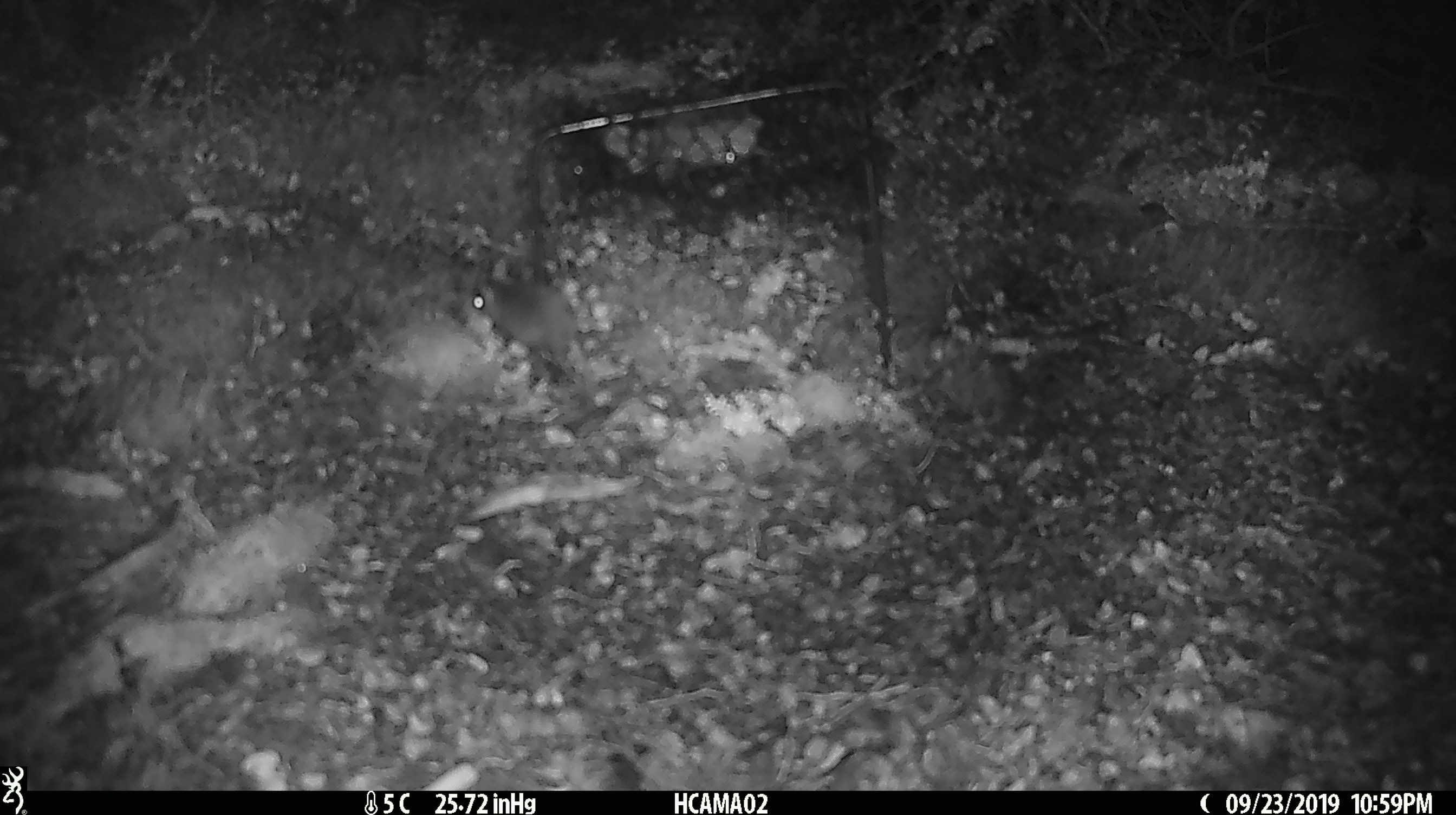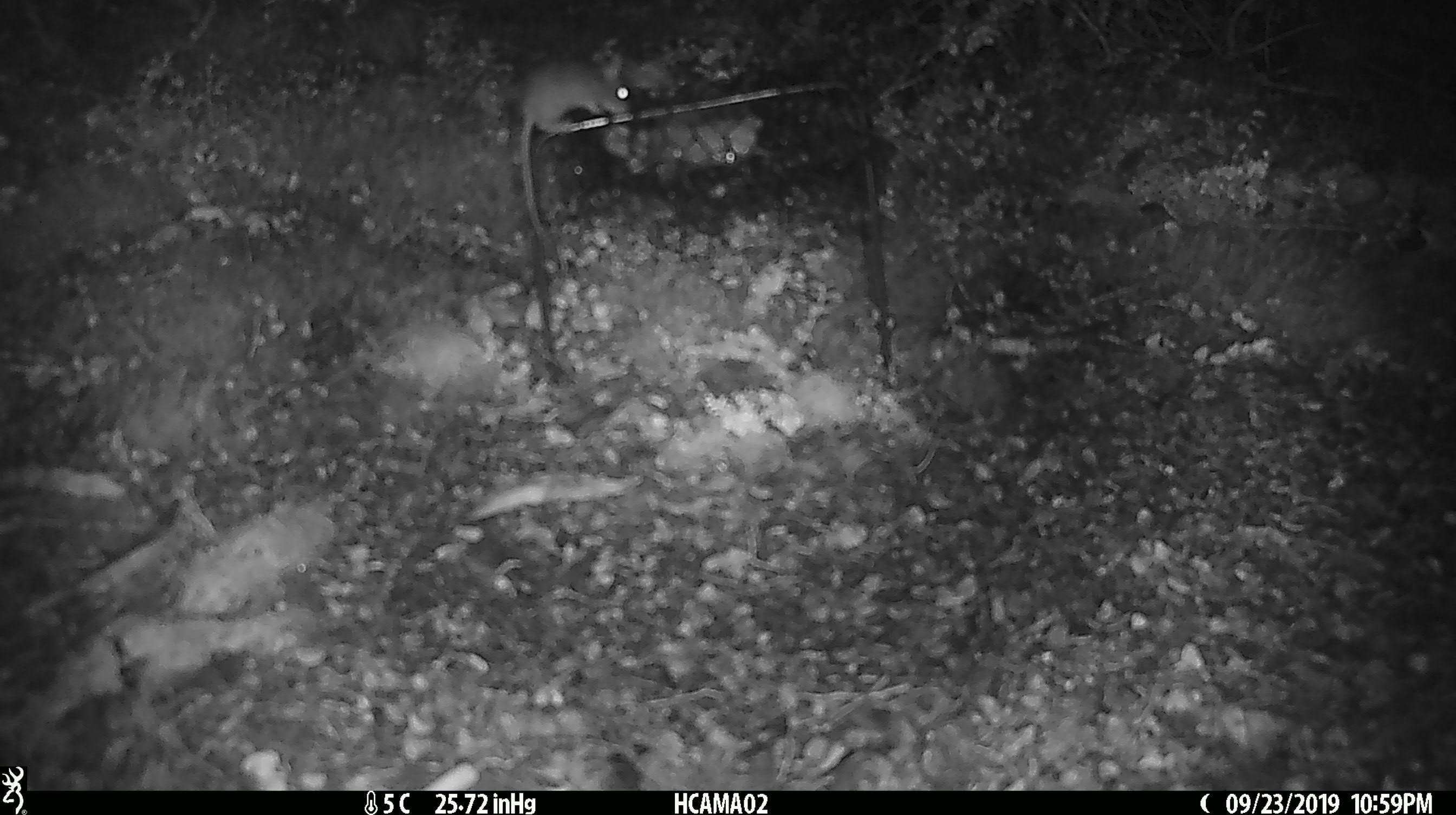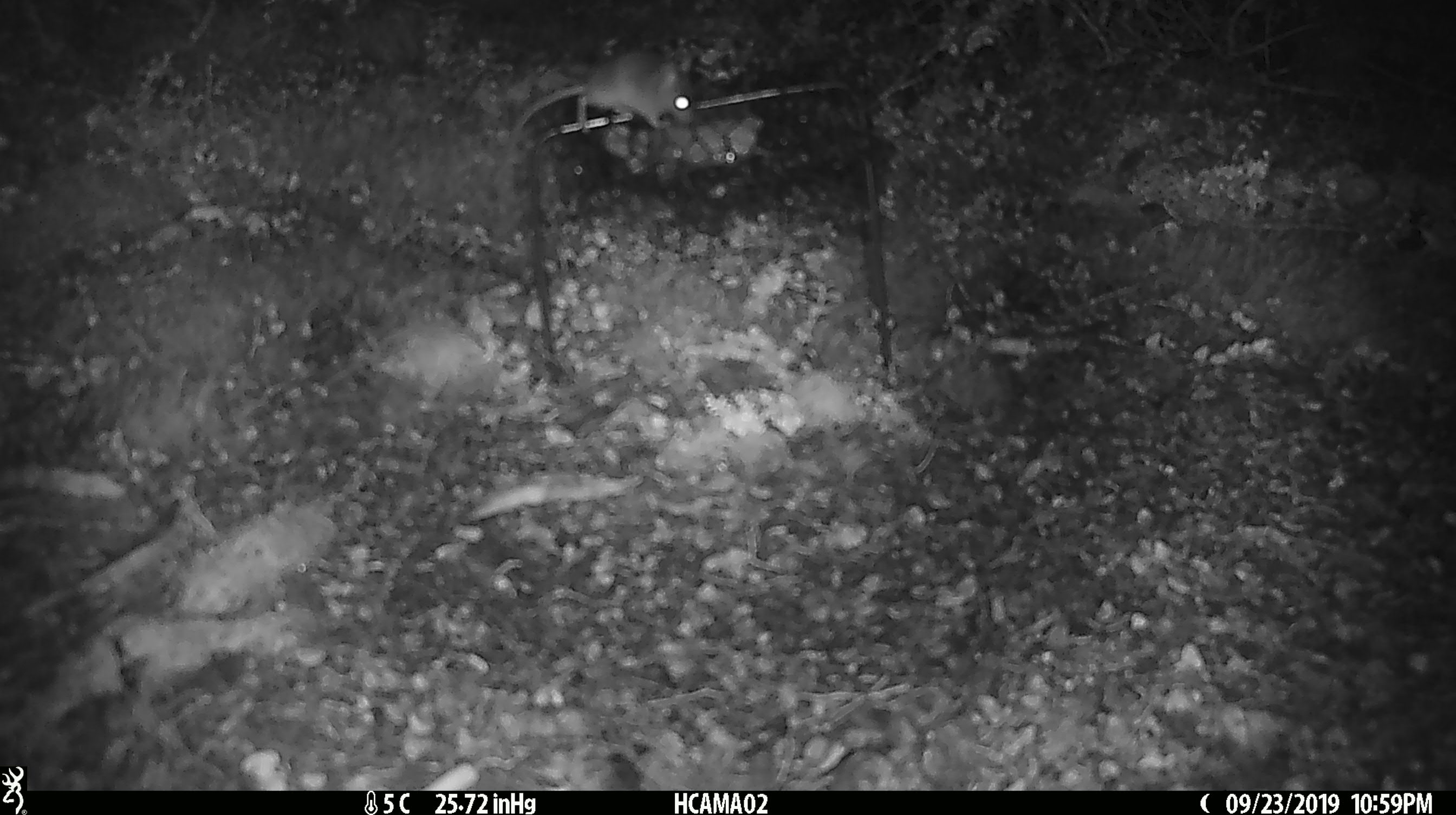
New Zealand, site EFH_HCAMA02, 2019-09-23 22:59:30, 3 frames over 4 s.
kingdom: Animalia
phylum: Chordata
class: Mammalia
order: Rodentia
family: Muridae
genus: Mus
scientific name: Mus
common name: mouse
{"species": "mouse (Mus)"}